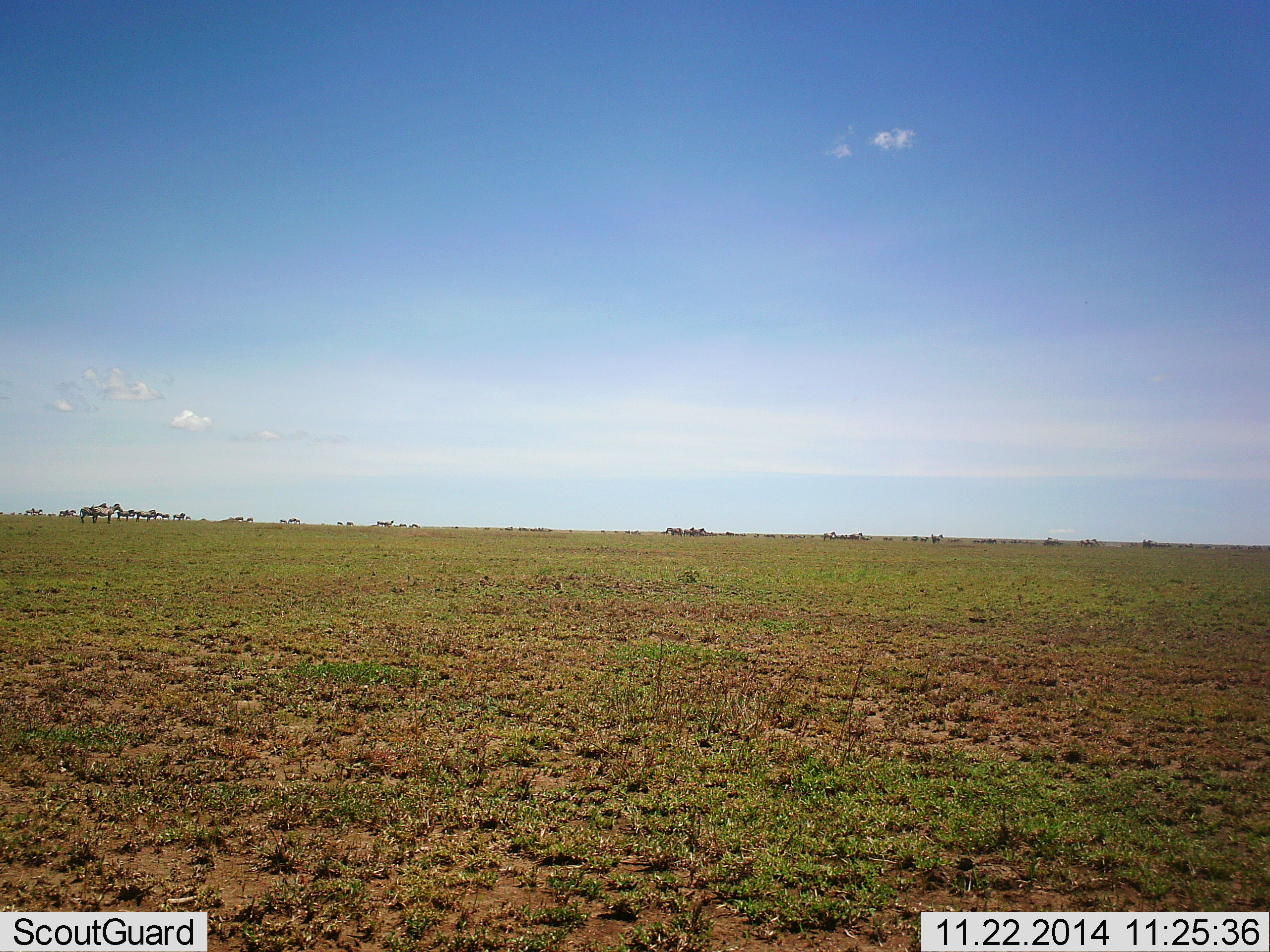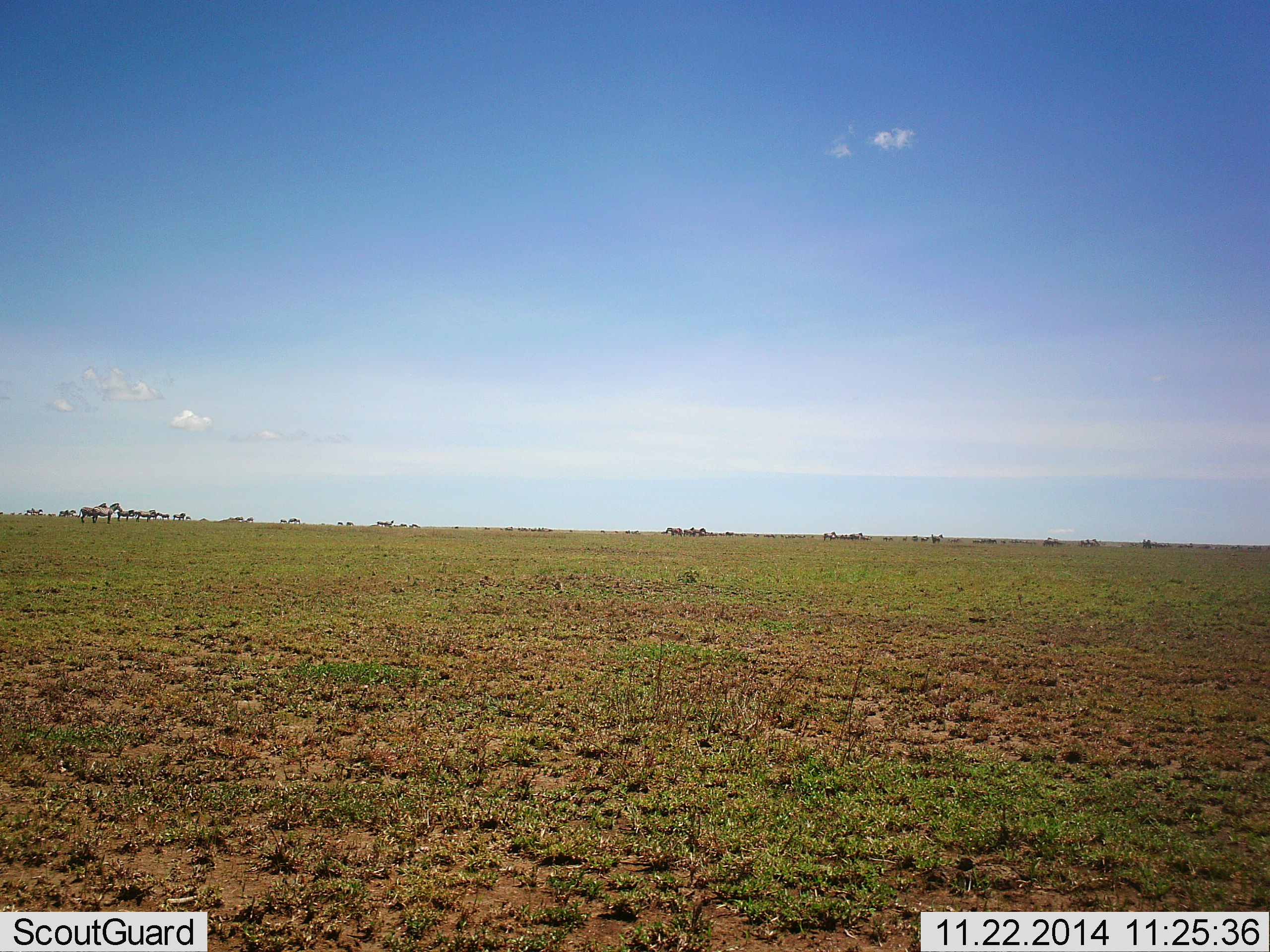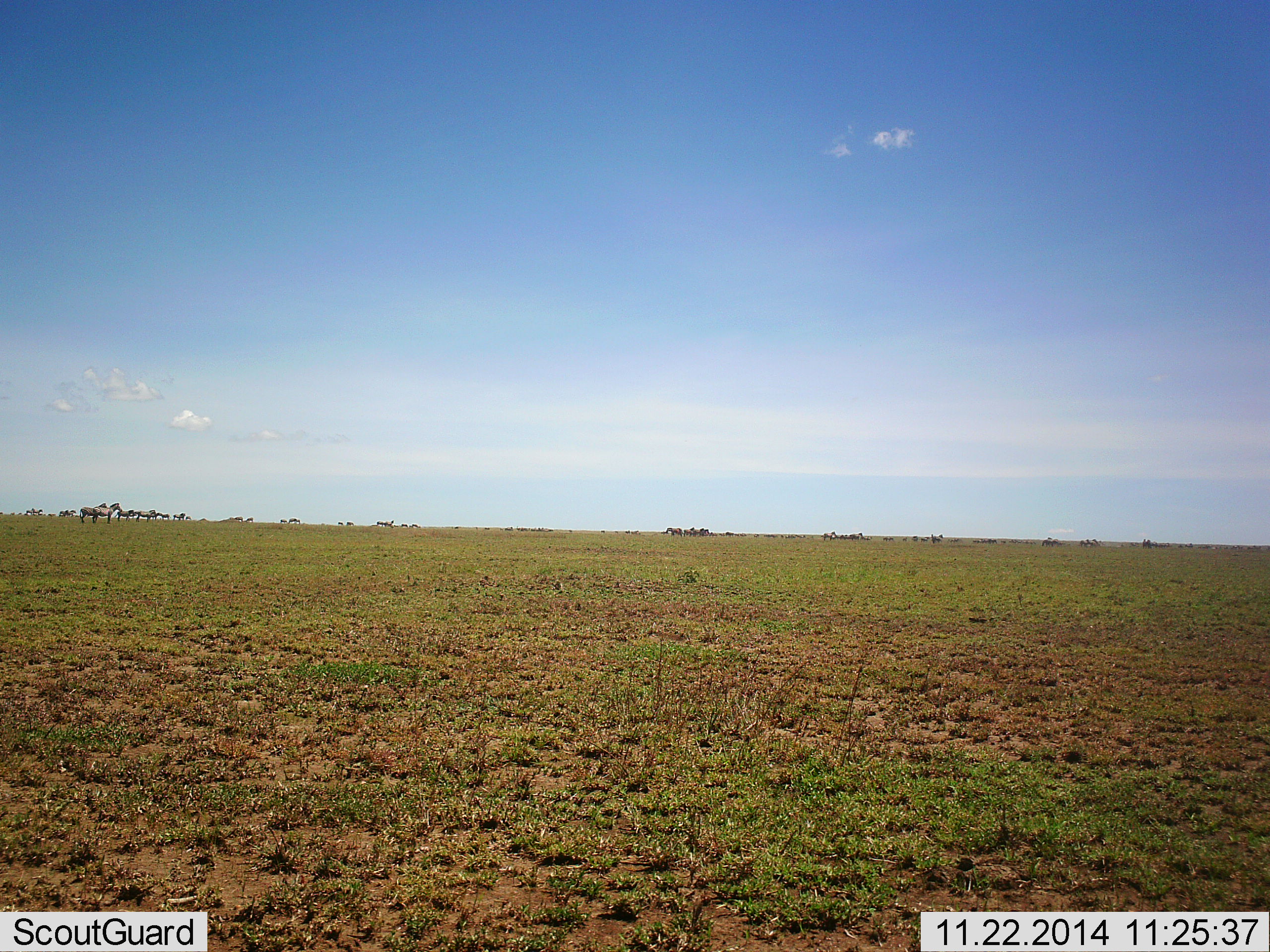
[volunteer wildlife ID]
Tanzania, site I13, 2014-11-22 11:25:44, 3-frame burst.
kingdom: Animalia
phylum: Chordata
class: Mammalia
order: Perissodactyla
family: Equidae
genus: Equus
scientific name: Equus quagga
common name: plains zebra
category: zebra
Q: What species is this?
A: Zebra (plains zebra) (Equus quagga).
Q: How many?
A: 11-50.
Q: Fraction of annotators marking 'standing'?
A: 100%.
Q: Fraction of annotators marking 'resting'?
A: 0%.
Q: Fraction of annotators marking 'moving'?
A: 0%.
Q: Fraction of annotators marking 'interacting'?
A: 0%.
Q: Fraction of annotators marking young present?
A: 0%.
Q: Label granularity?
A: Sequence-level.